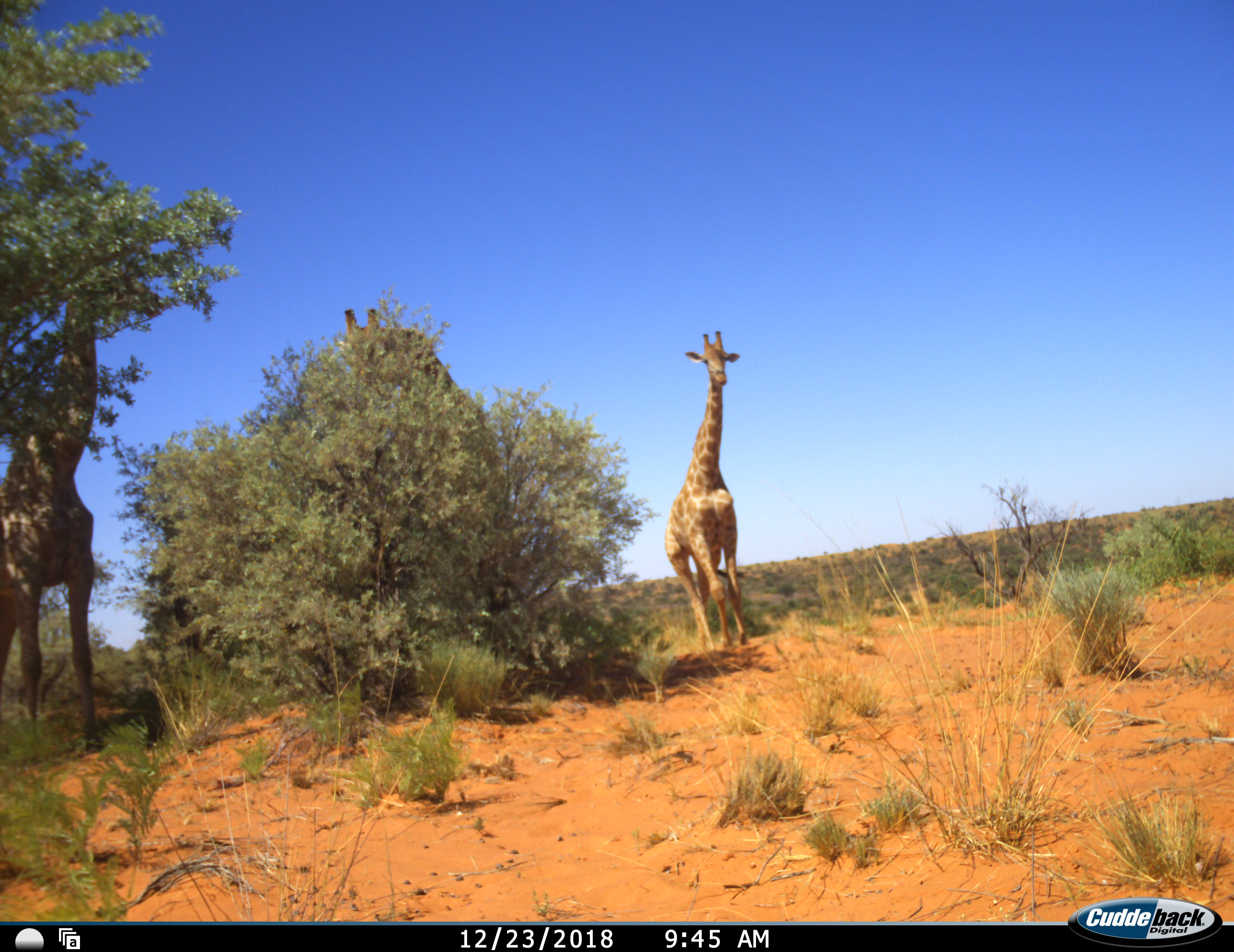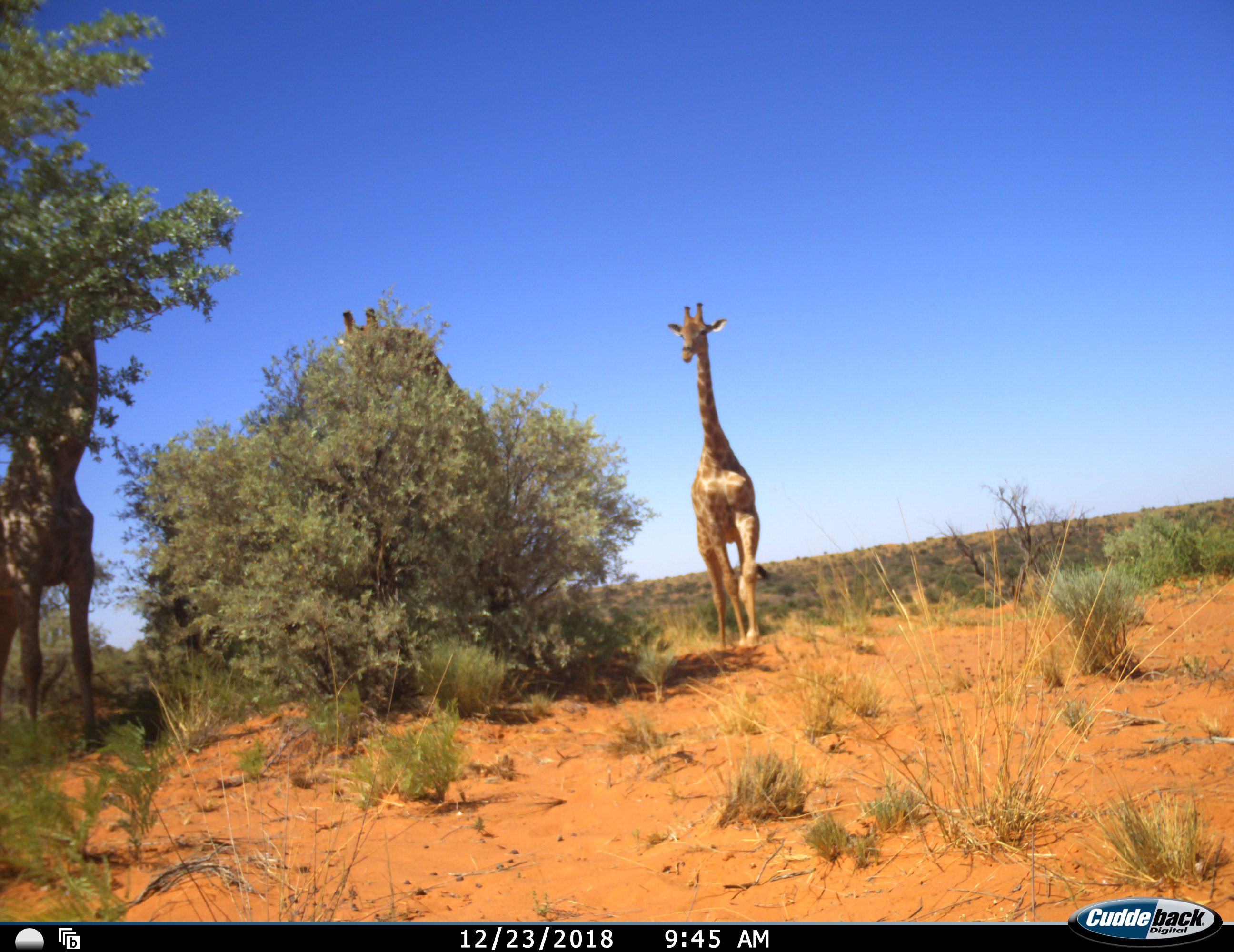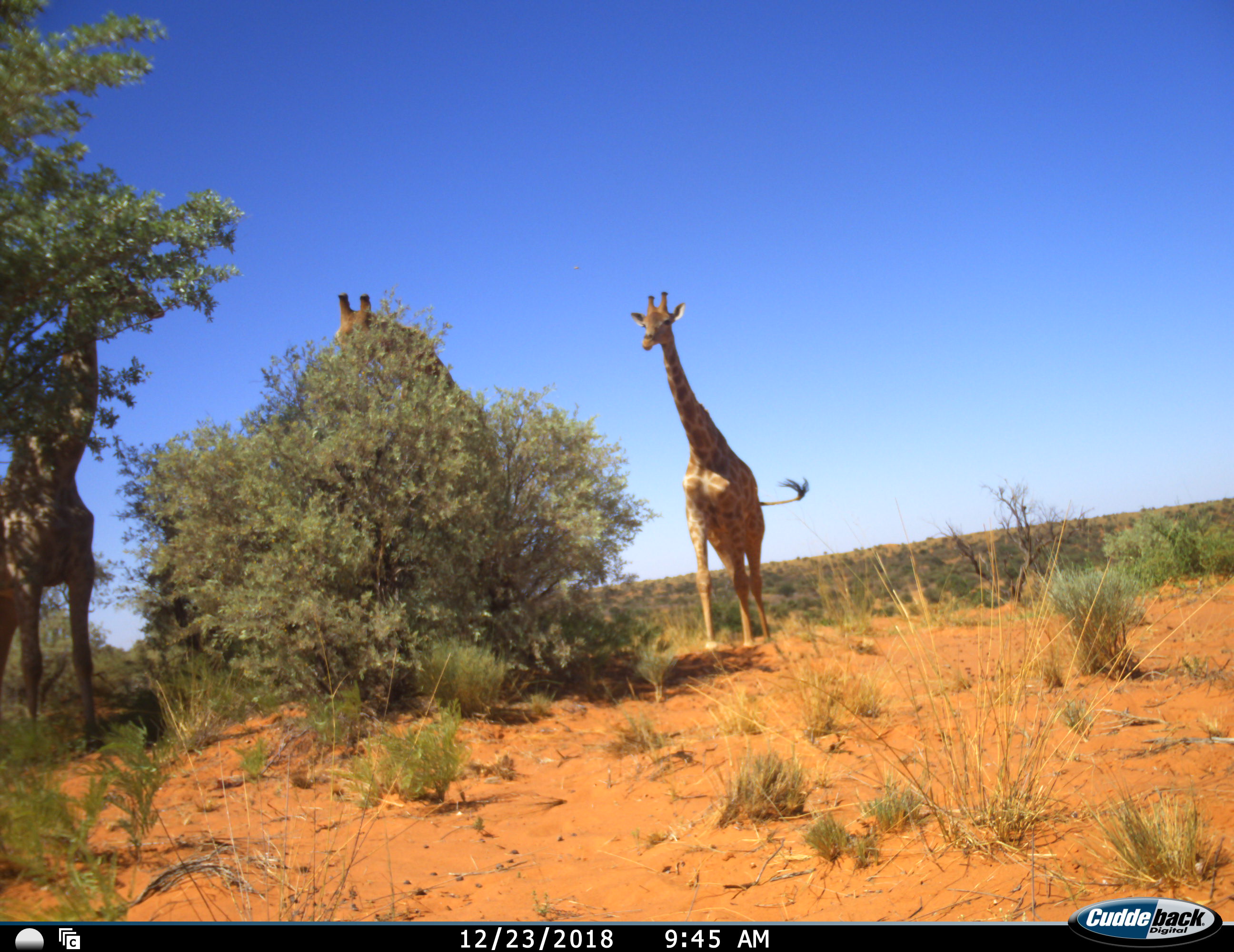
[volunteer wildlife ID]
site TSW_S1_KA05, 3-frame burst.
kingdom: Animalia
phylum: Chordata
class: Mammalia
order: Artiodactyla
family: Giraffidae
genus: Giraffa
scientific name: Giraffa camelopardalis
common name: giraffe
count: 3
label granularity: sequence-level